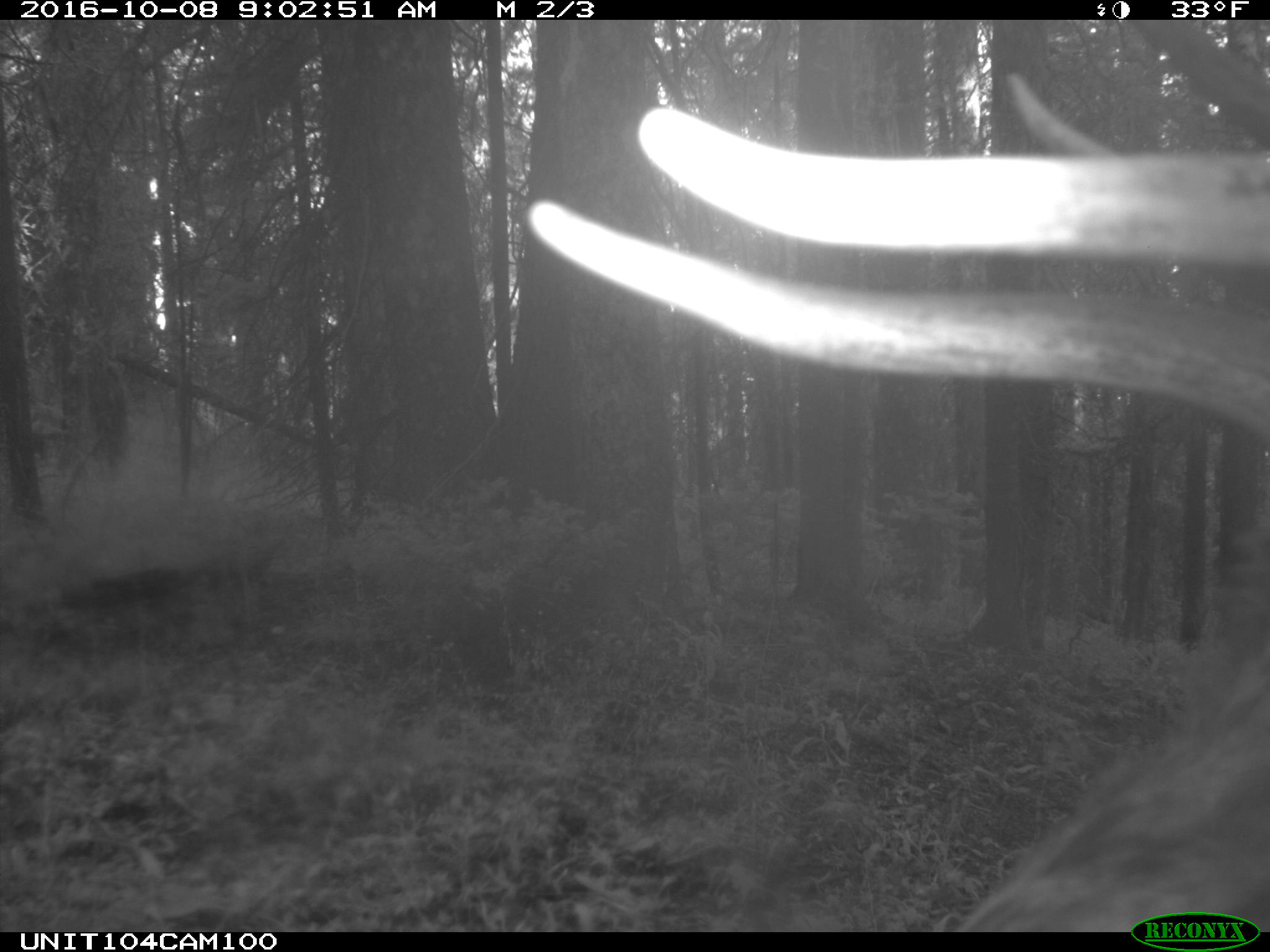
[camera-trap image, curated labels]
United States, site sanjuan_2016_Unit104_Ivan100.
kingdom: Animalia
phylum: Chordata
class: Mammalia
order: Artiodactyla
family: Cervidae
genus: Cervus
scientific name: Cervus elaphus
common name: red deer